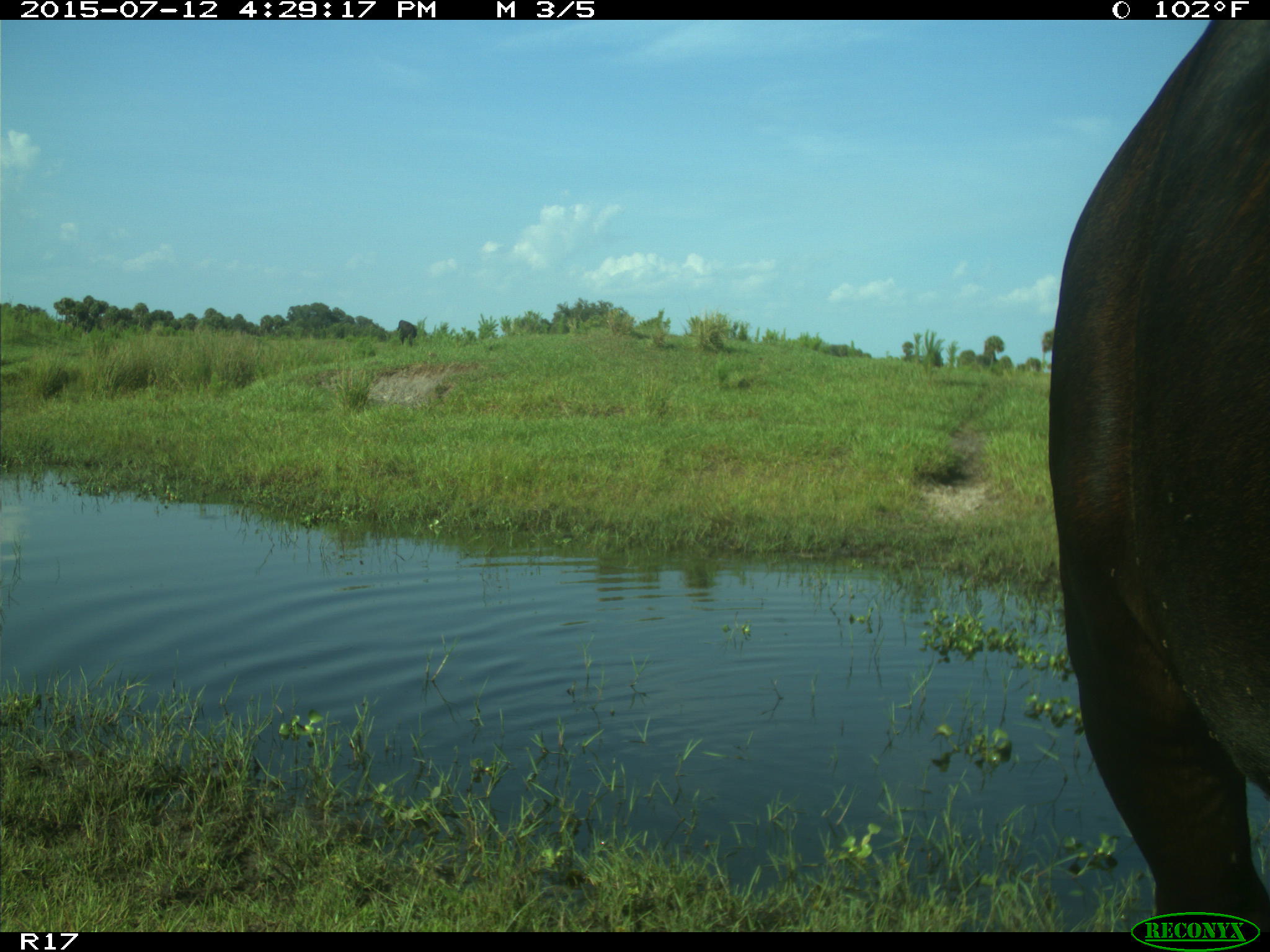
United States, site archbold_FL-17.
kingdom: Animalia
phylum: Chordata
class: Mammalia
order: Artiodactyla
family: Bovidae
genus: Bos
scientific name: Bos taurus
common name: domestic cow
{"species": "Bos taurus (domestic cow)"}